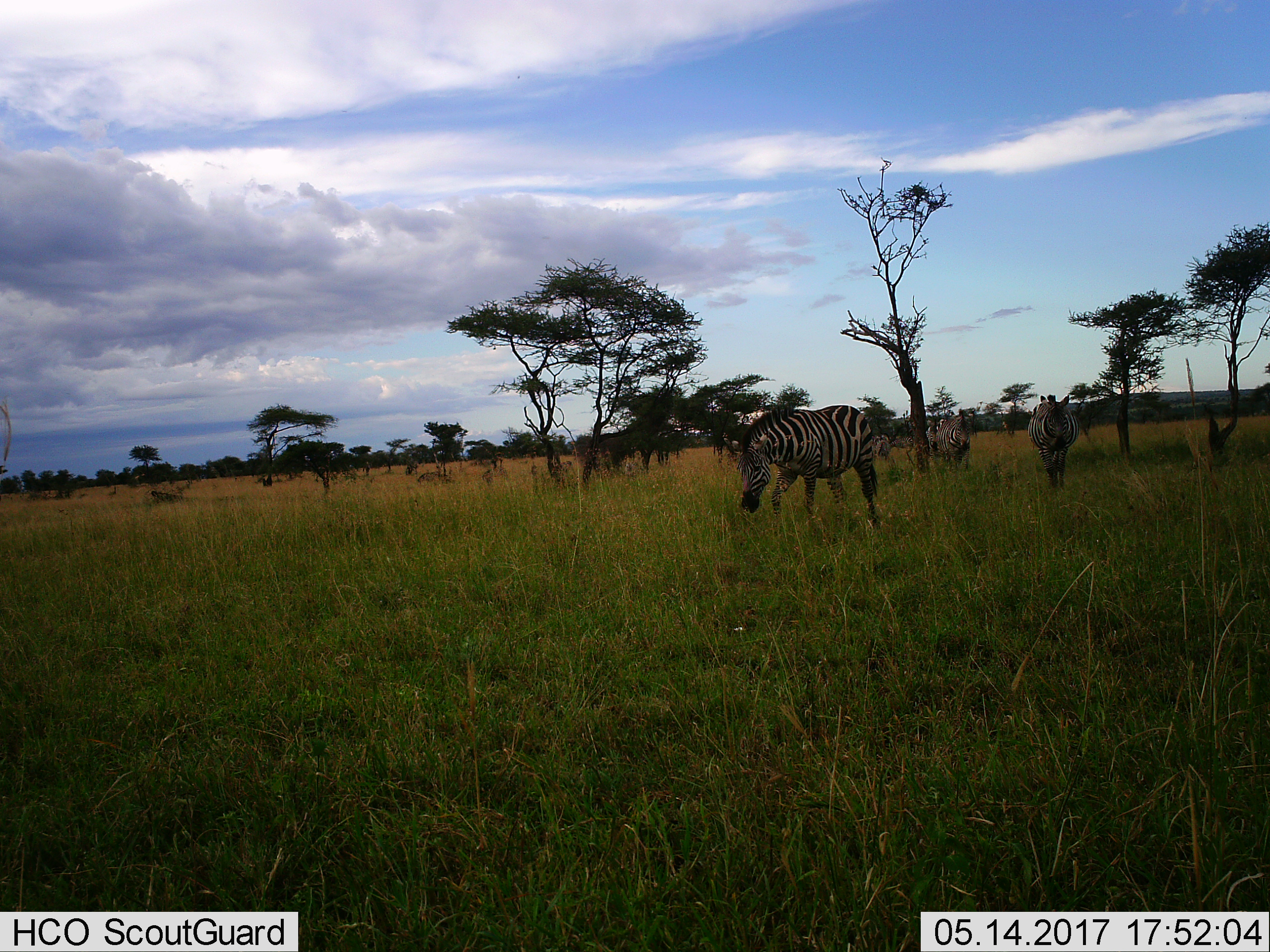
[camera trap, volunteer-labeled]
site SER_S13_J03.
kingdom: Animalia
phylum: Chordata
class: Mammalia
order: Perissodactyla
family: Equidae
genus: Equus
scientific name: Equus quagga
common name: plains zebra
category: zebraplains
Zebraplains (plains zebra) (Equus quagga), count 3. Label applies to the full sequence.